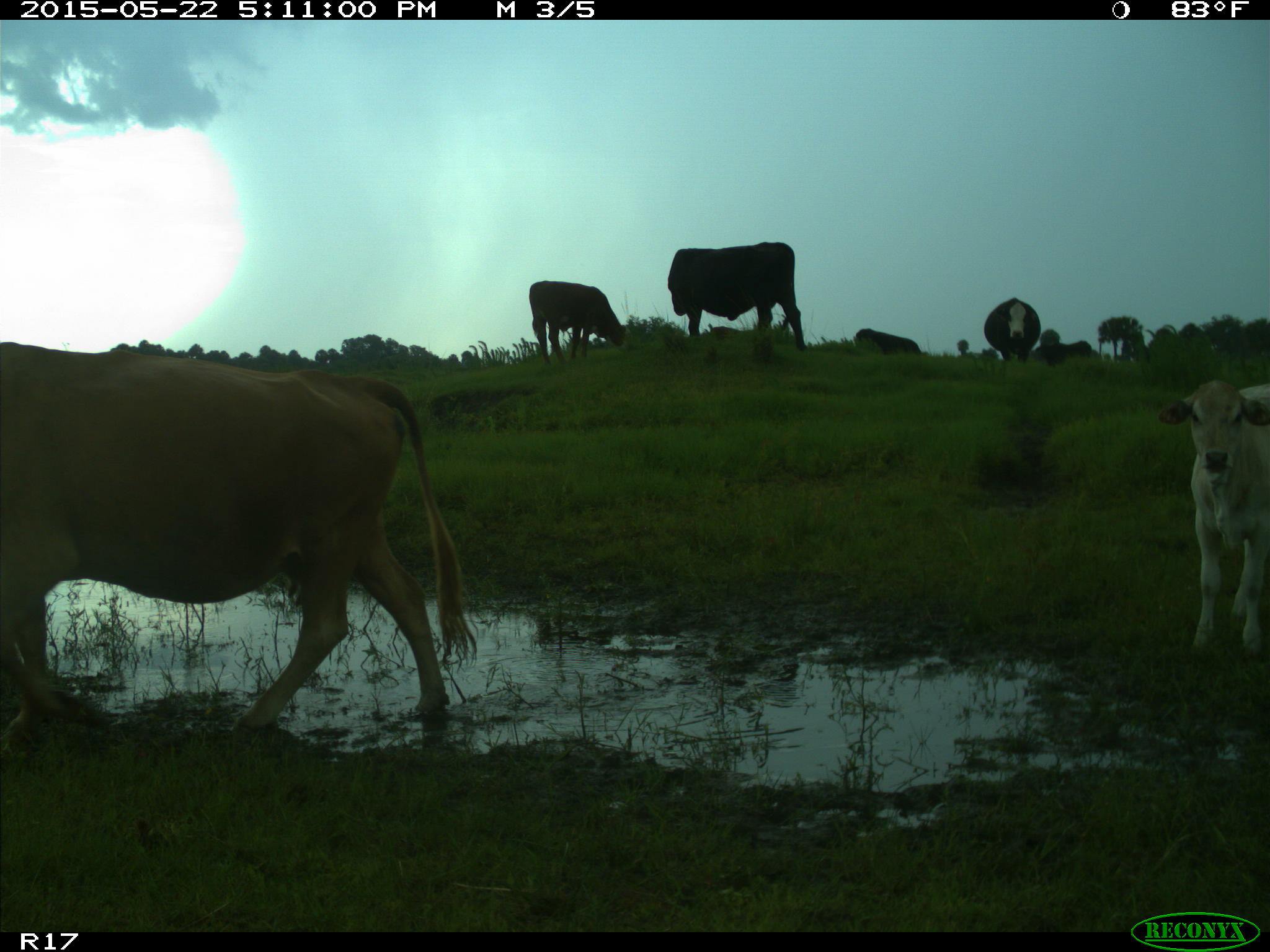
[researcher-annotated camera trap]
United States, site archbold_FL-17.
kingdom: Animalia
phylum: Chordata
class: Mammalia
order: Artiodactyla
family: Bovidae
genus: Bos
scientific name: Bos taurus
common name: domestic cow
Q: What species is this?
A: Bos taurus (domestic cow).